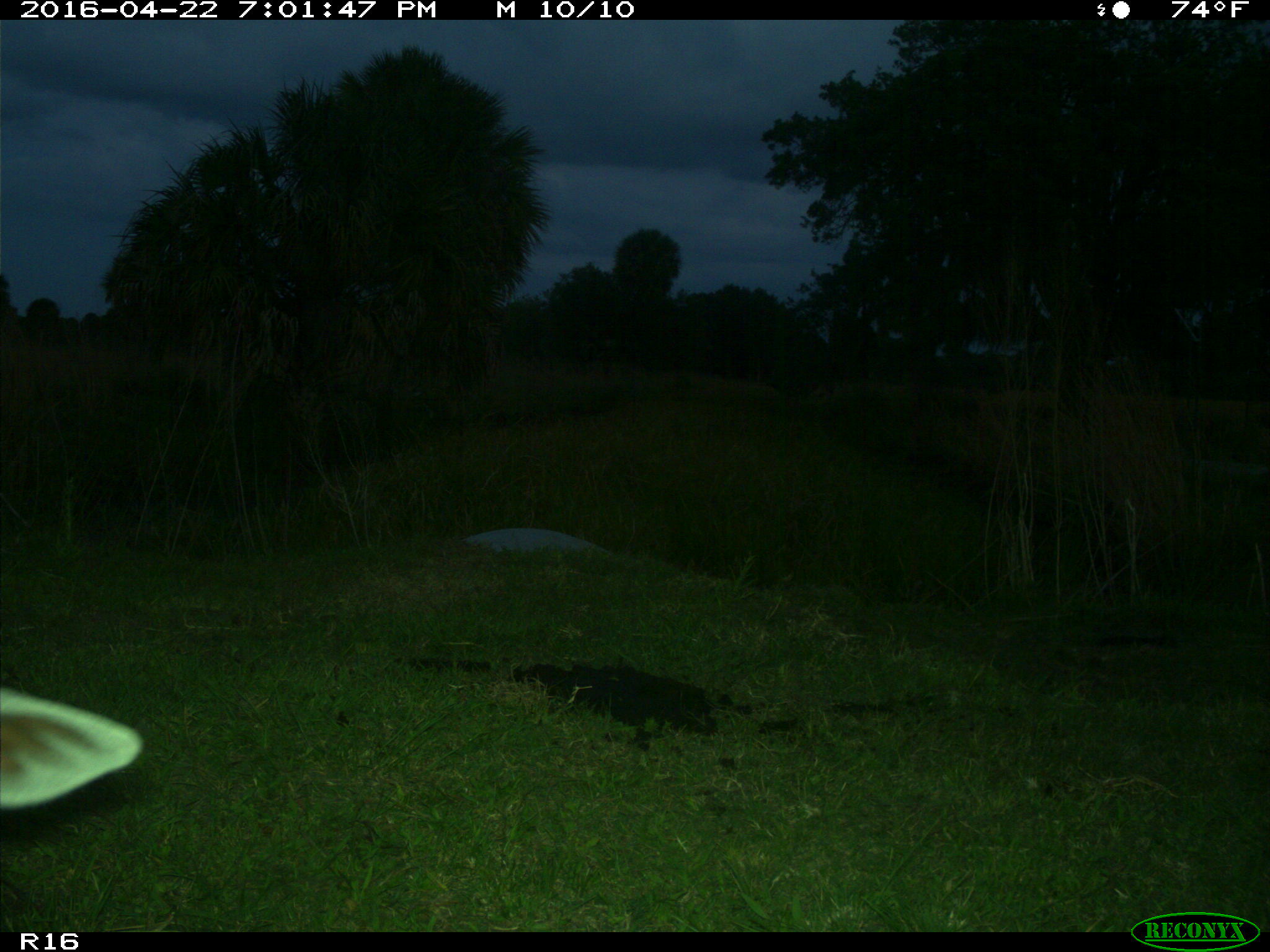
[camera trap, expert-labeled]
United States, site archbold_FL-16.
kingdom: Animalia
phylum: Chordata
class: Mammalia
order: Artiodactyla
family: Bovidae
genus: Bos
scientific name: Bos taurus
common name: domestic cow